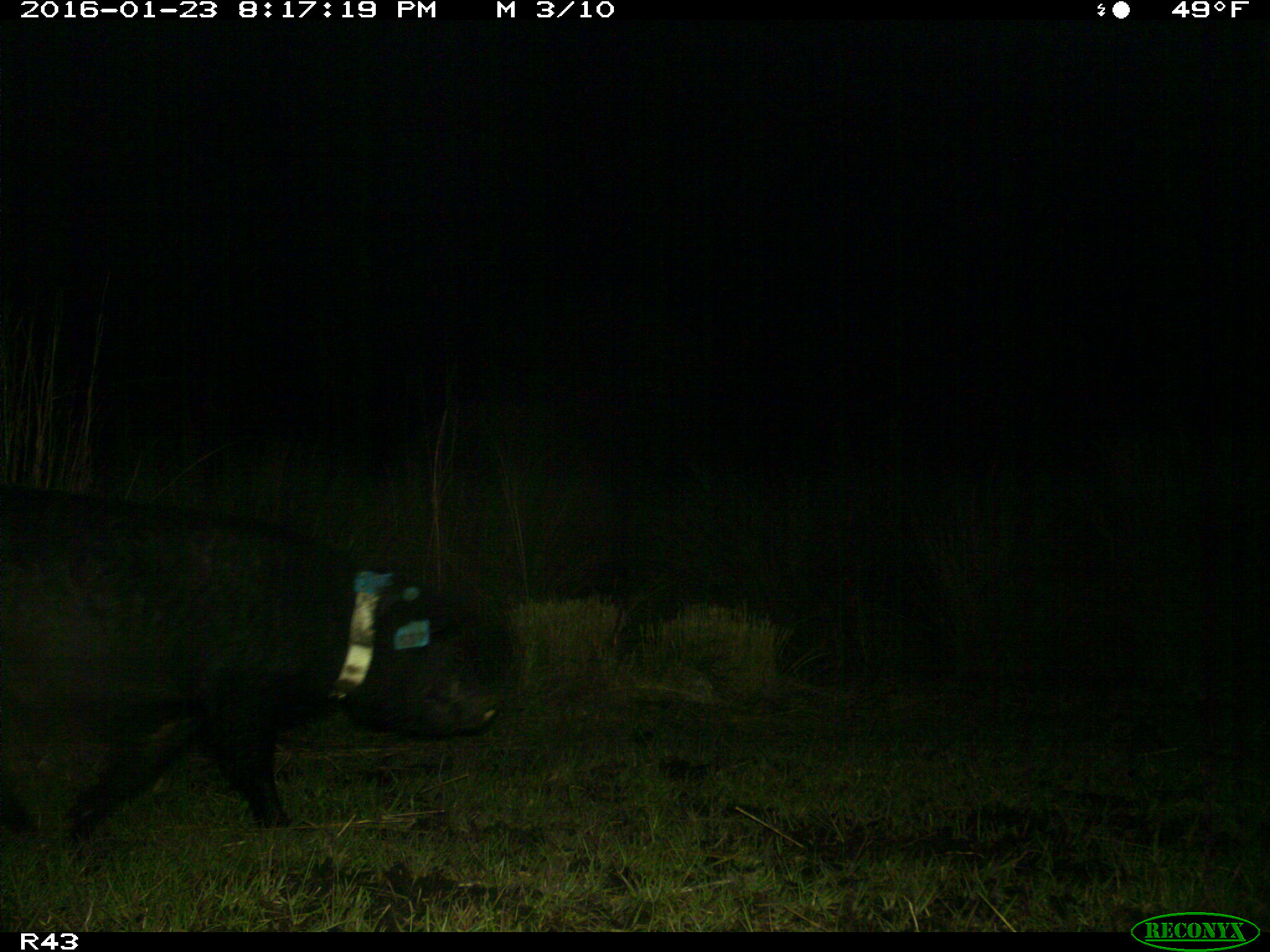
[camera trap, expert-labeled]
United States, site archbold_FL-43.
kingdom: Animalia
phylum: Chordata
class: Mammalia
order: Artiodactyla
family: Suidae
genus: Sus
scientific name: Sus scrofa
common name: wild boar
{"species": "Sus scrofa (wild boar)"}